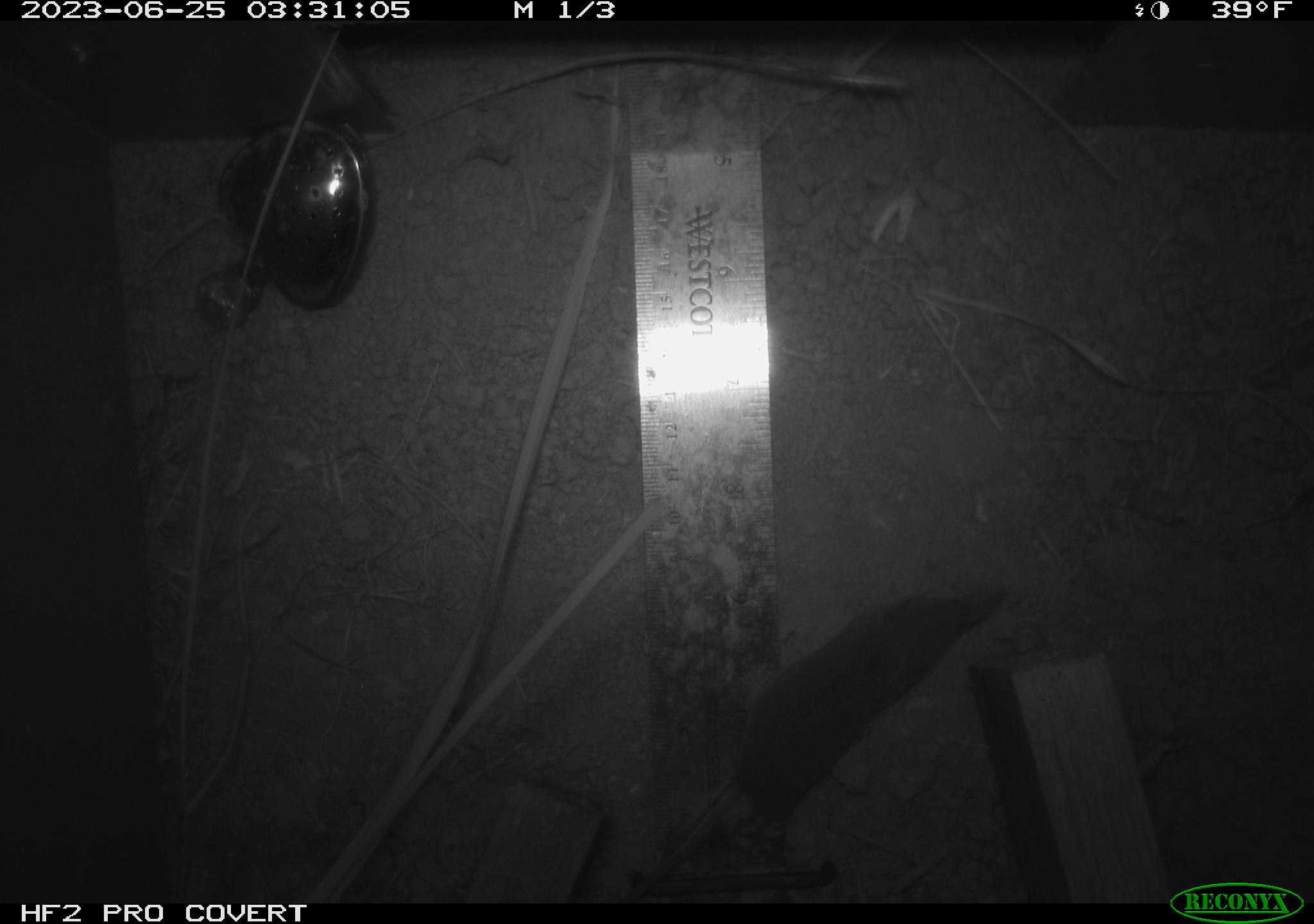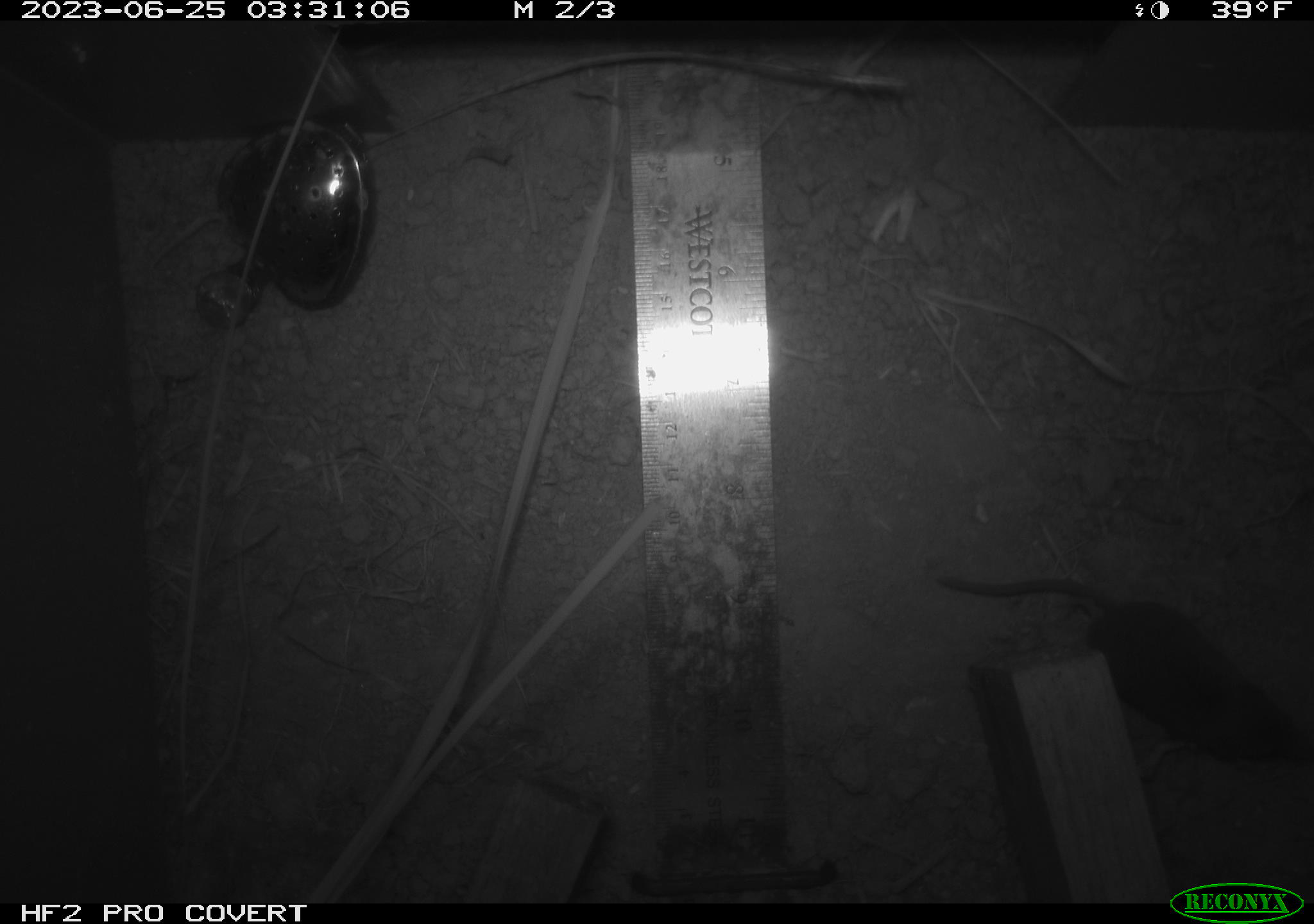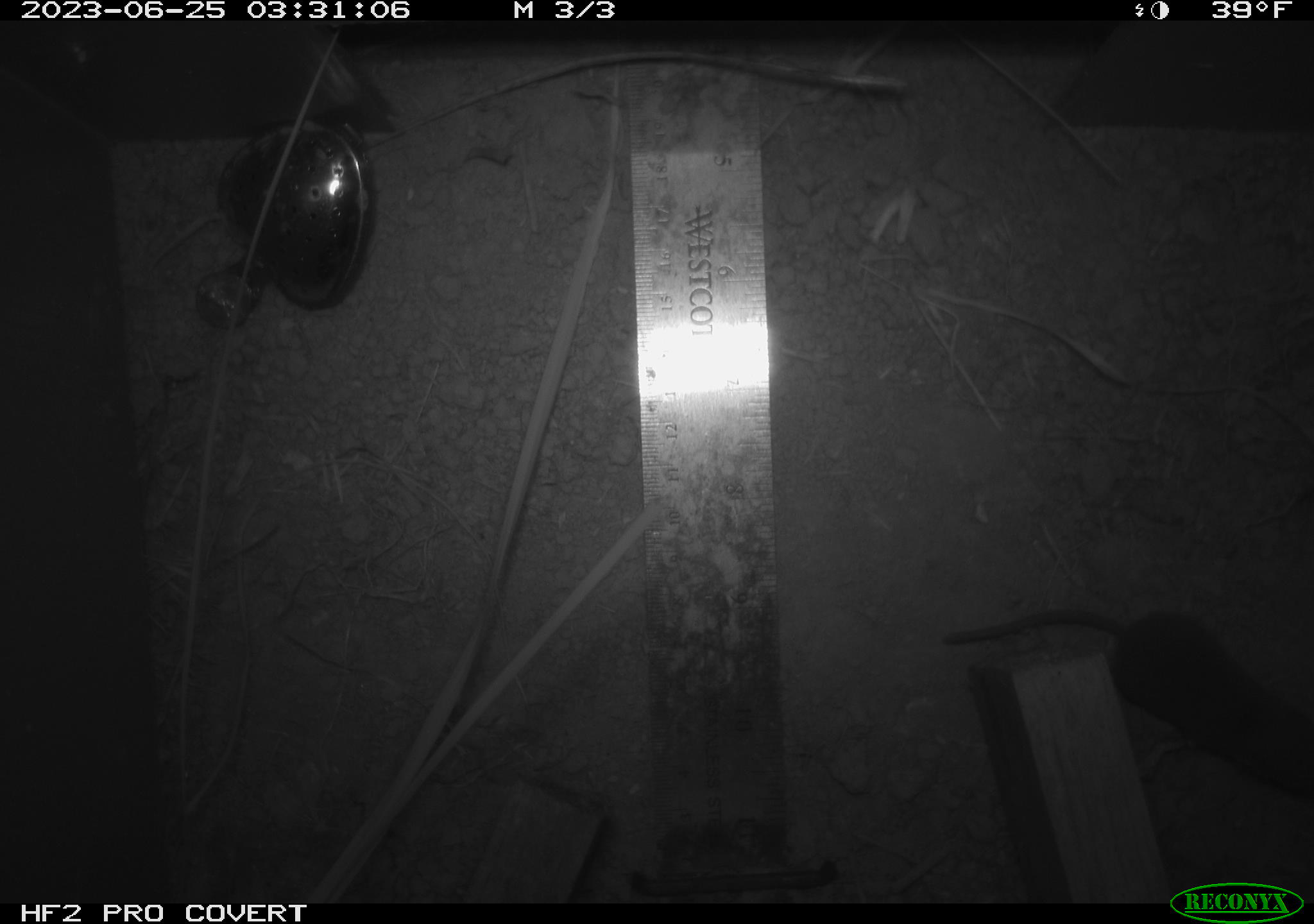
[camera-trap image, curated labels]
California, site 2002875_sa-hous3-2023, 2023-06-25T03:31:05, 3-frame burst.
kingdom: Animalia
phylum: Chordata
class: Mammalia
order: Eulipotyphla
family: Soricidae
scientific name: Soricidae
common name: shrews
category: soricidae family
Soricidae family (shrews) (Soricidae).